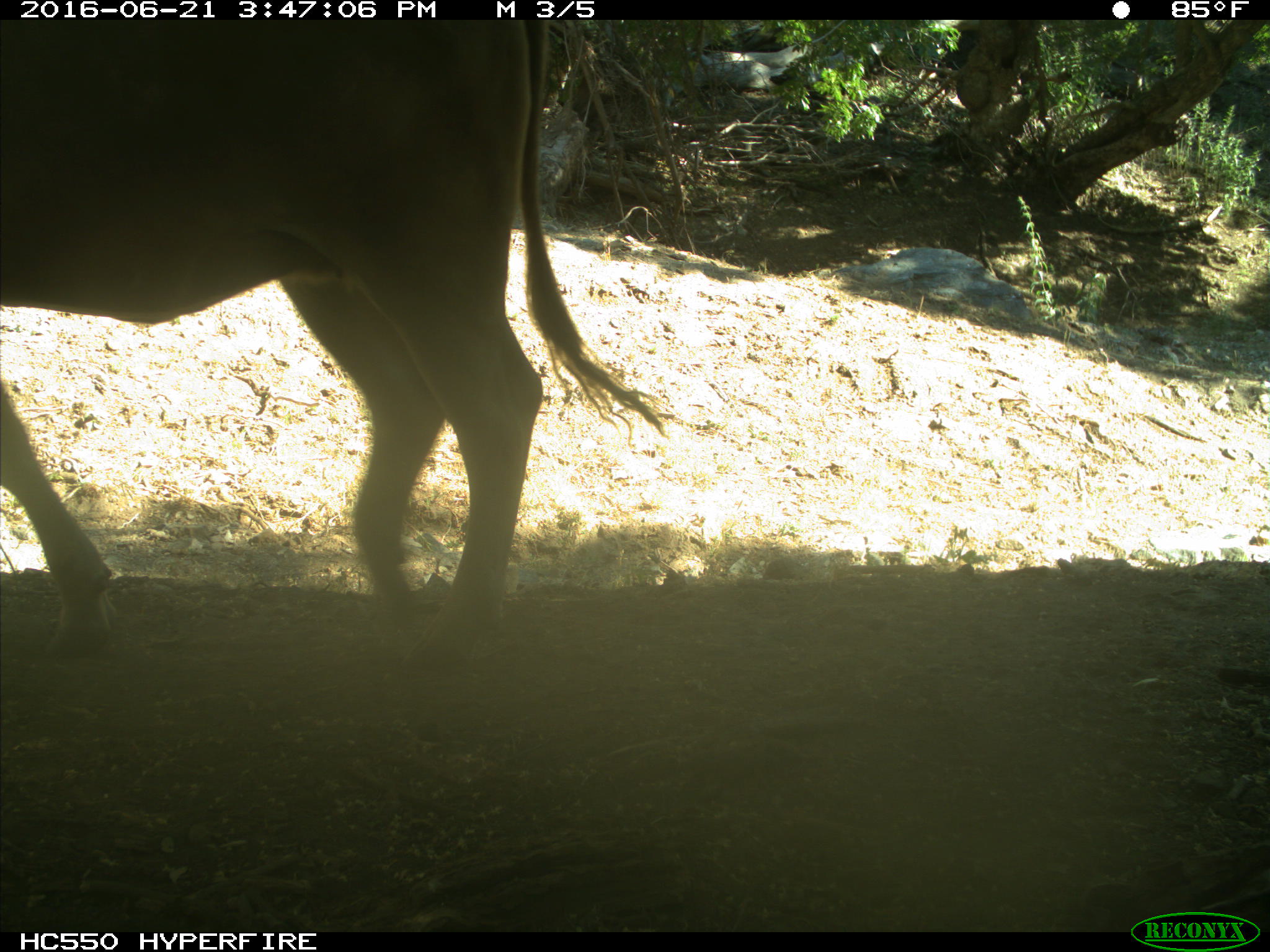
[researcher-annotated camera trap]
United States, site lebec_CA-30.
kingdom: Animalia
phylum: Chordata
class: Mammalia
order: Artiodactyla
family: Bovidae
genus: Bos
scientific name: Bos taurus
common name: domestic cow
Bos taurus (domestic cow).